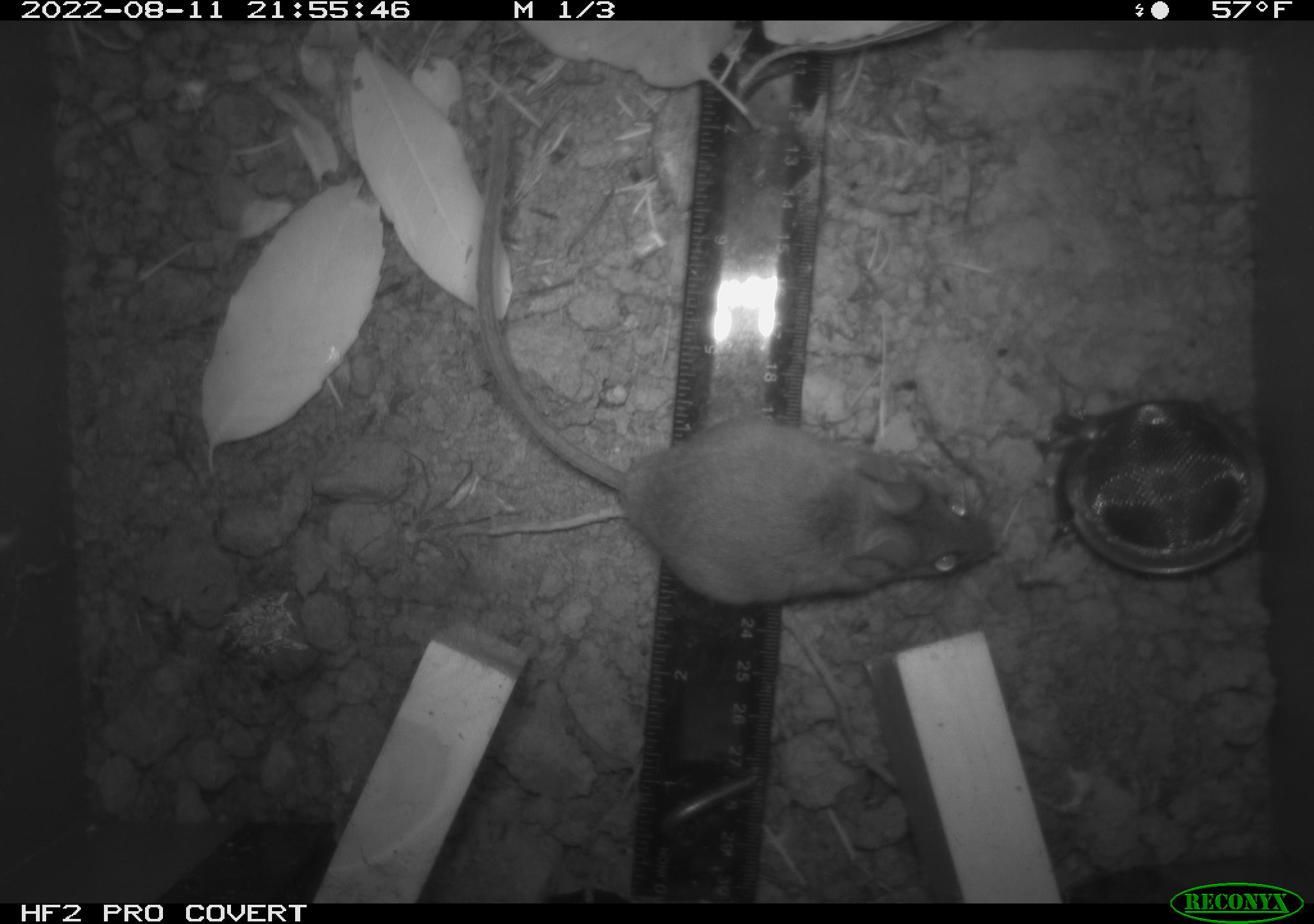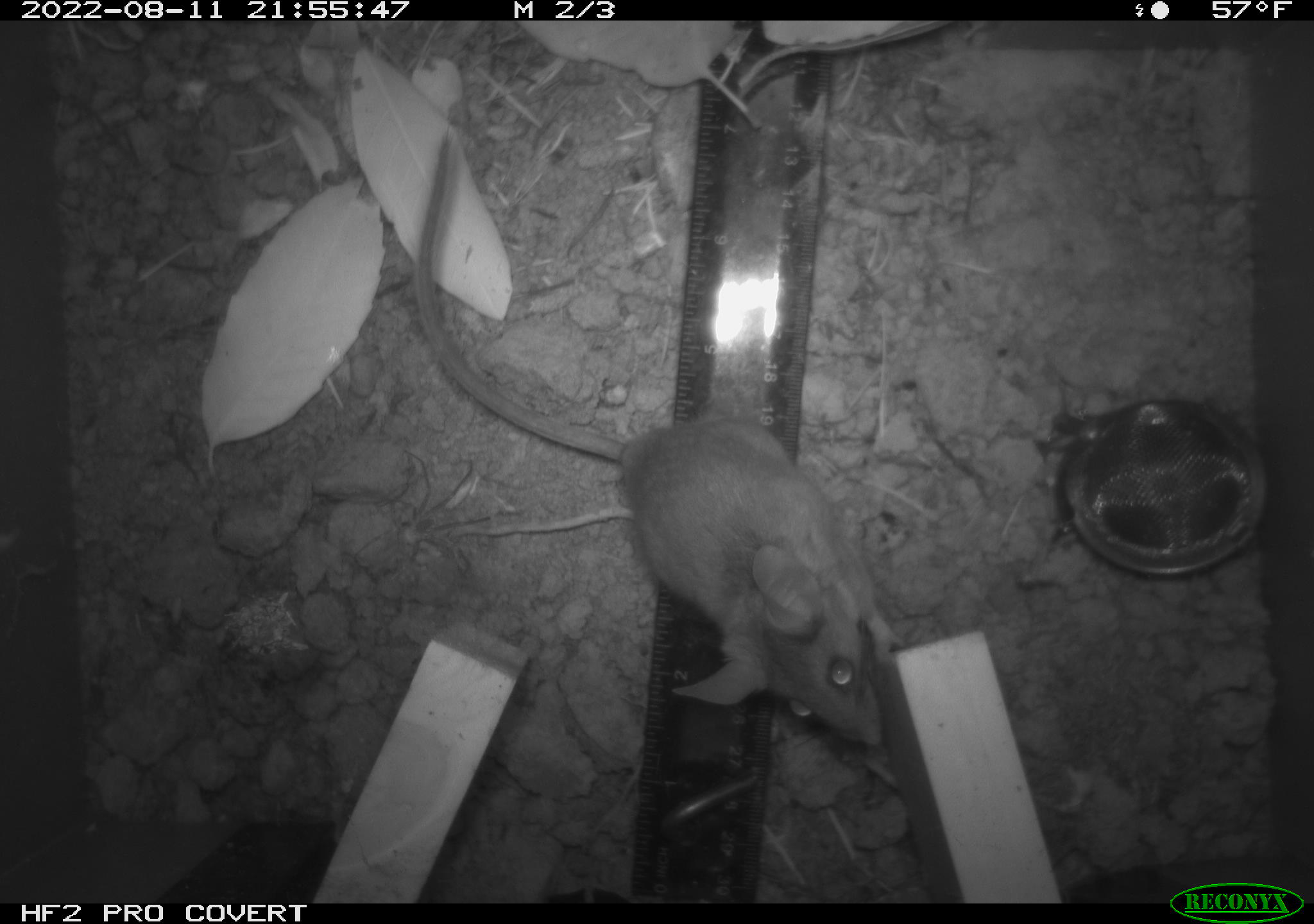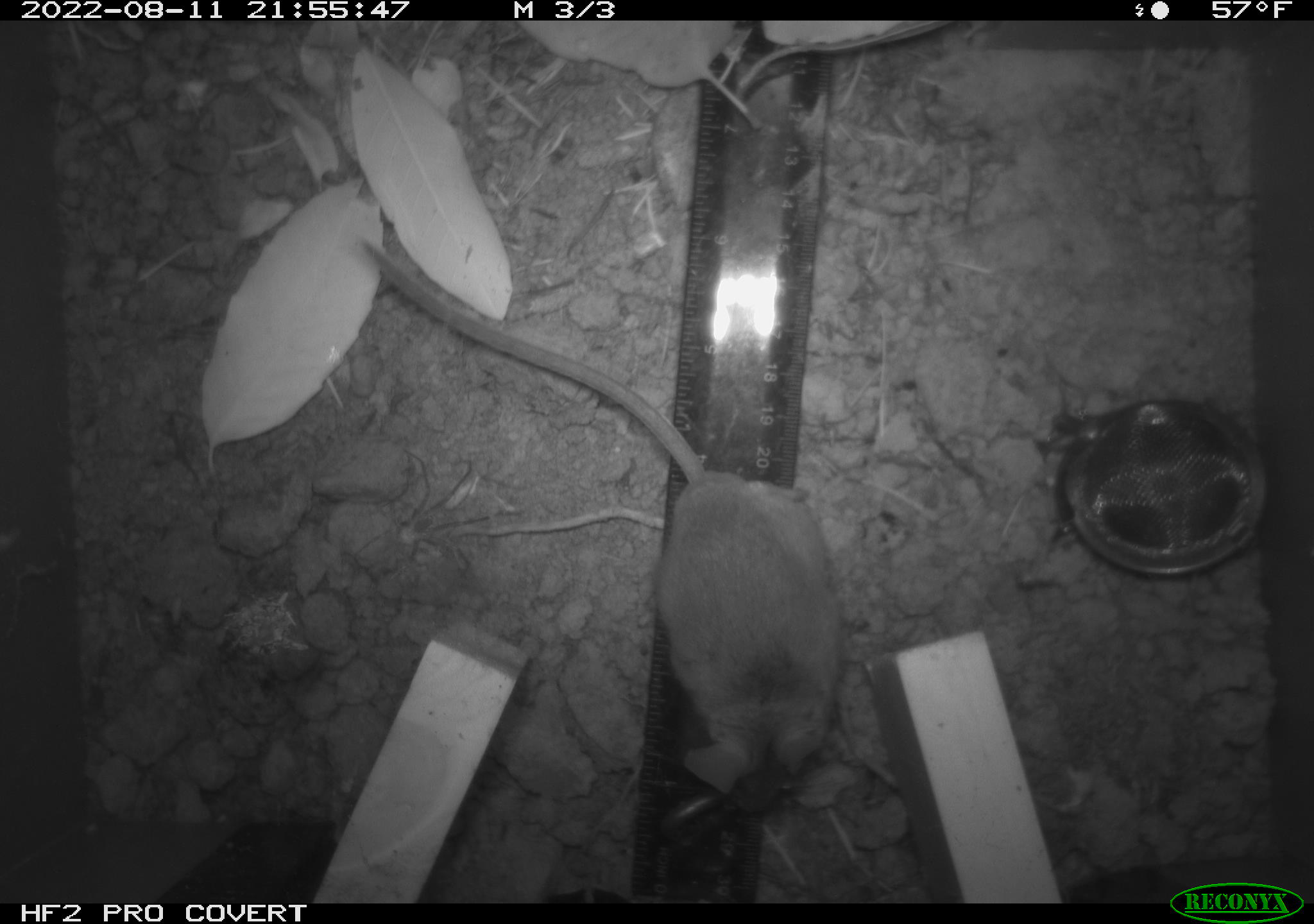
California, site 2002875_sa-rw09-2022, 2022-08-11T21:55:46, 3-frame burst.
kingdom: Animalia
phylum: Chordata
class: Mammalia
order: Rodentia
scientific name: Rodentia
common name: rodent